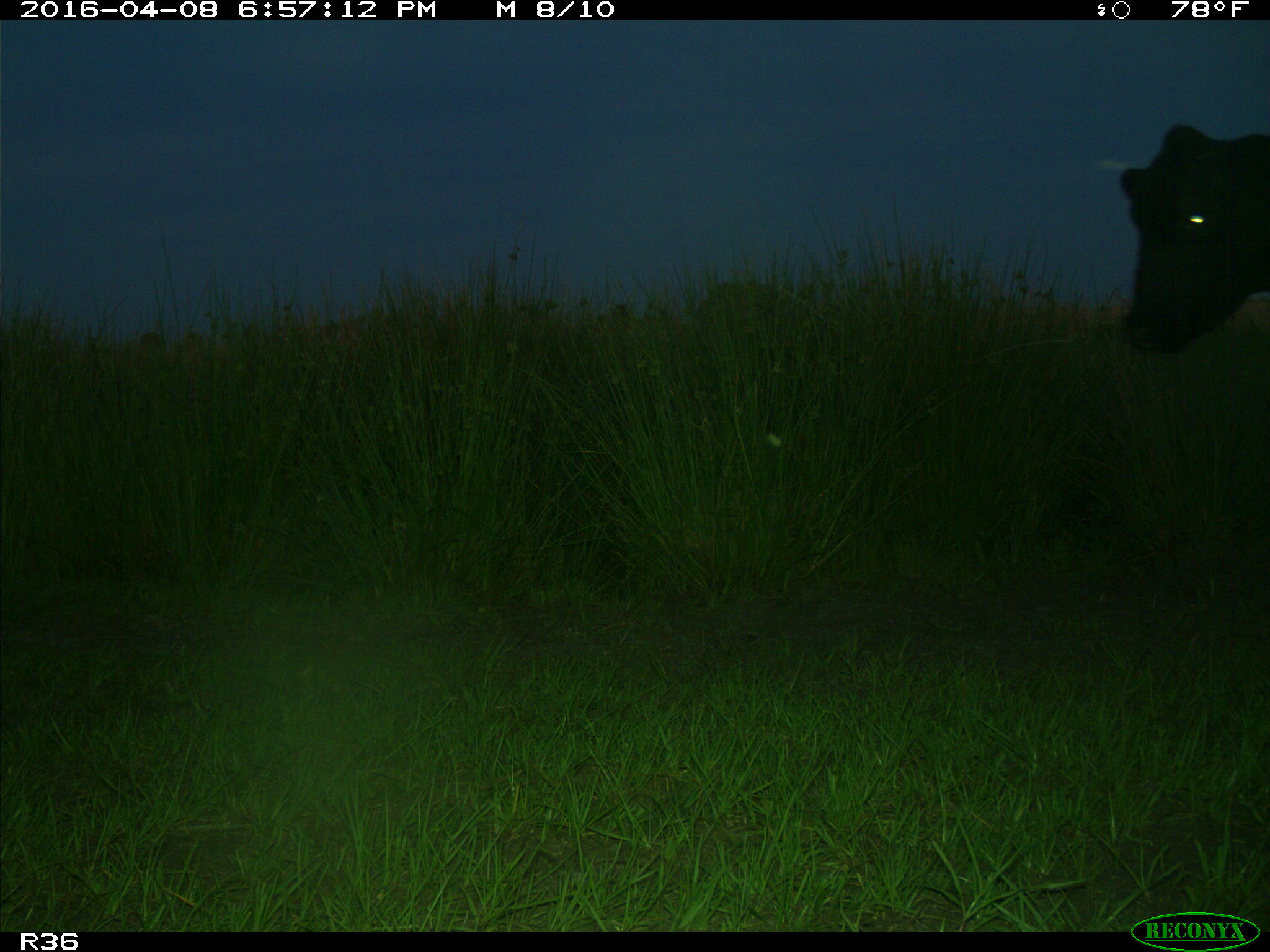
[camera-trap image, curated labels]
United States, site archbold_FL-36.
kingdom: Animalia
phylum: Chordata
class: Mammalia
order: Artiodactyla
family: Bovidae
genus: Bos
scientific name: Bos taurus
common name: domestic cow